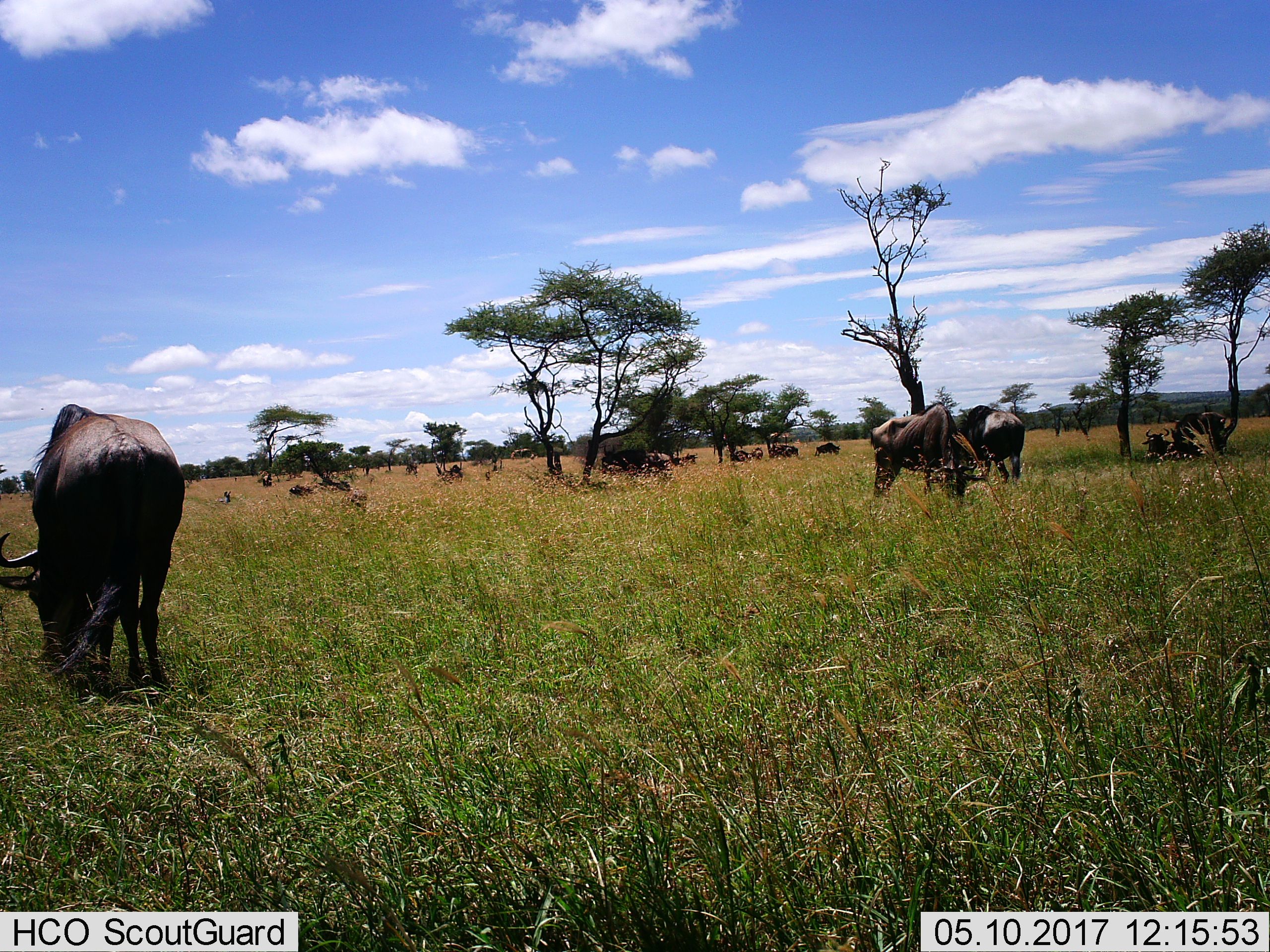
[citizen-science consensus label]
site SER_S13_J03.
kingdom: Animalia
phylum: Chordata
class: Mammalia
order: Artiodactyla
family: Bovidae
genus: Connochaetes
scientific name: Connochaetes taurinus taurinus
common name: blue wildebeest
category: wildebeestblue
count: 11-50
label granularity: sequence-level